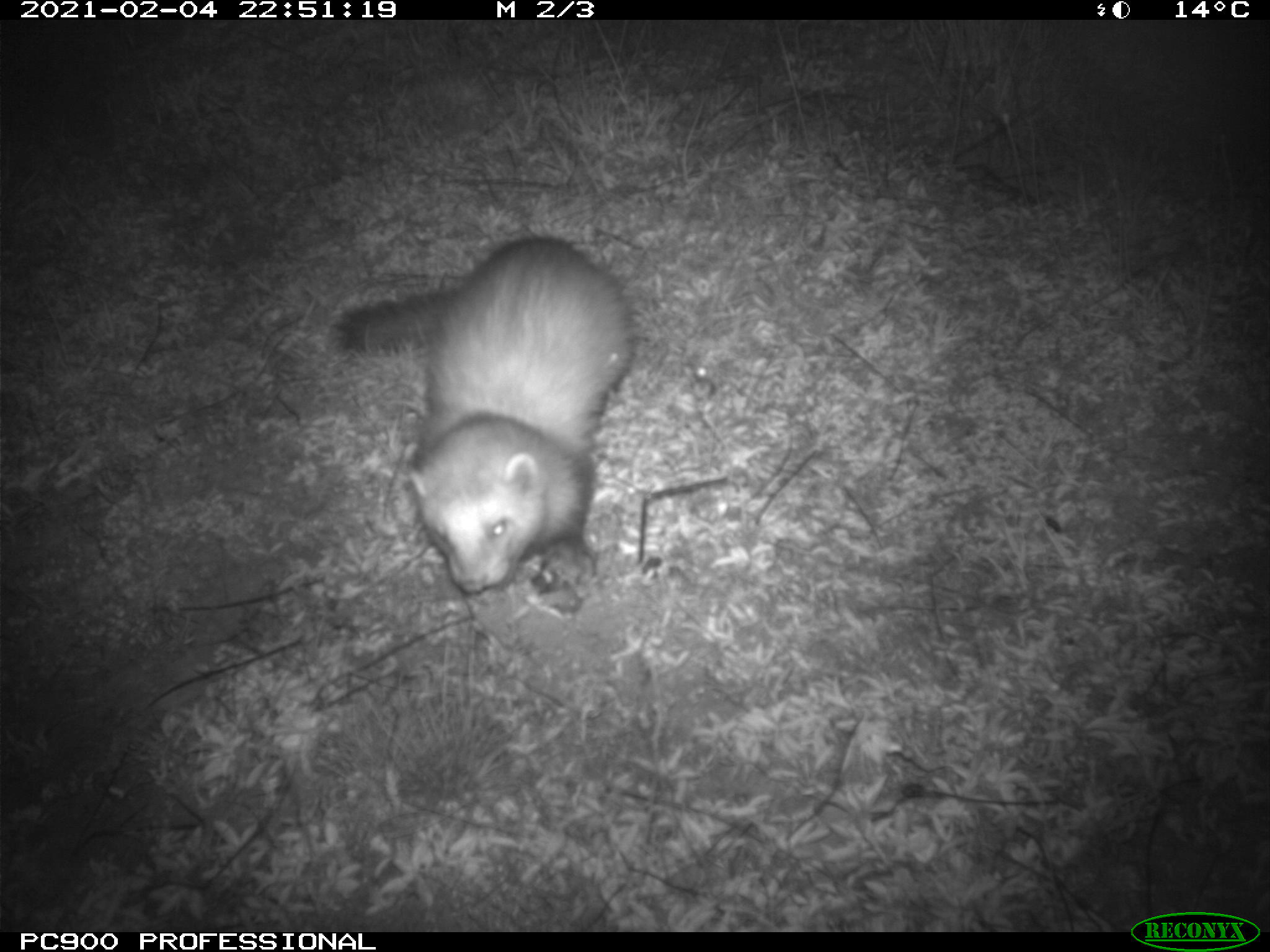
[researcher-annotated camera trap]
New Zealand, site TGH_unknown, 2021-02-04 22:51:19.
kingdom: Animalia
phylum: Chordata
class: Mammalia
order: Carnivora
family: Mustelidae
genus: Mustela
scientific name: Mustela furo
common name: ferret